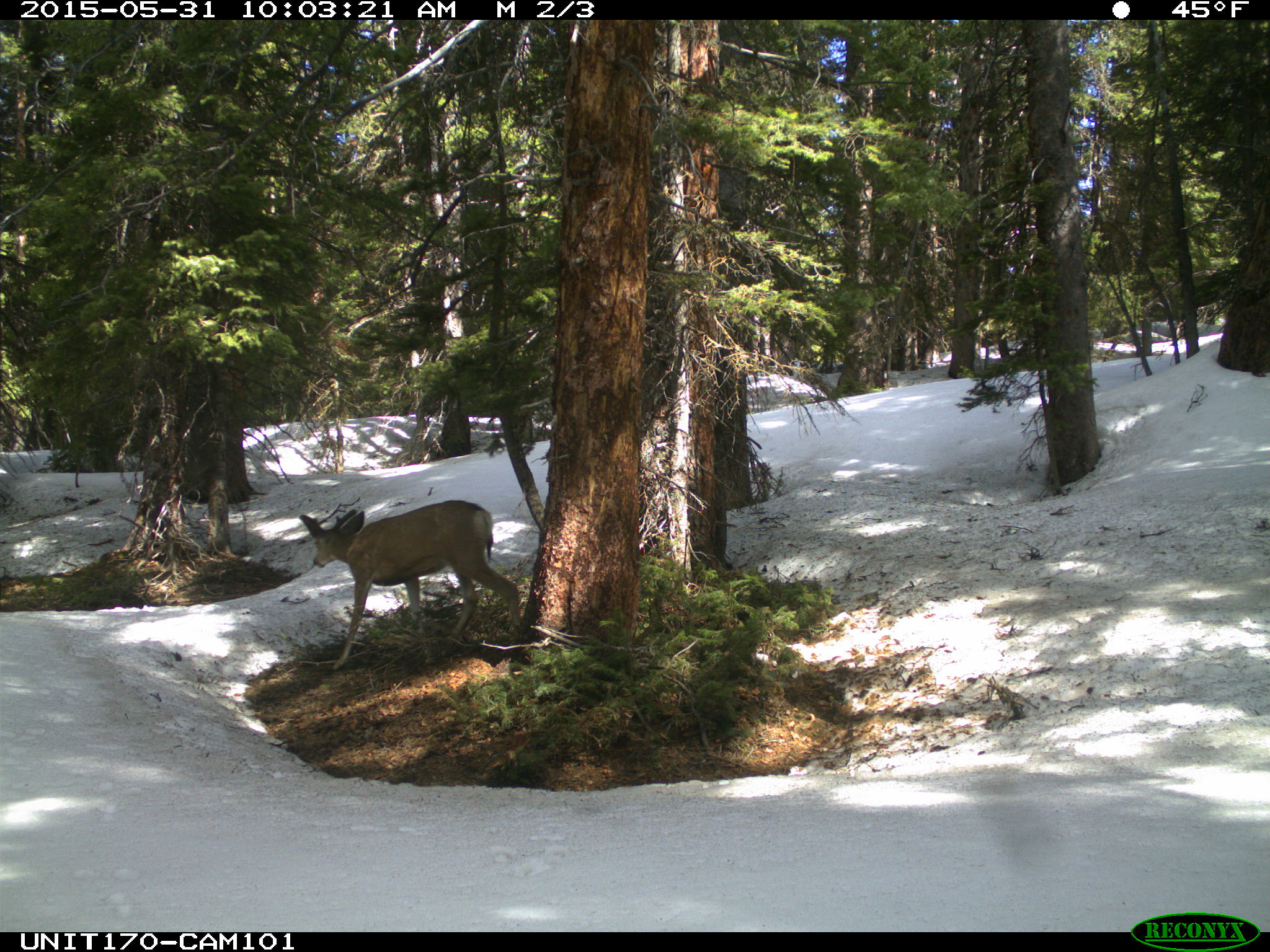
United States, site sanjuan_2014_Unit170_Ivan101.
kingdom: Animalia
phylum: Chordata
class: Mammalia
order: Artiodactyla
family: Cervidae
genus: Odocoileus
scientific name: Odocoileus hemionus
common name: mule deer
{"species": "Odocoileus hemionus (mule deer)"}